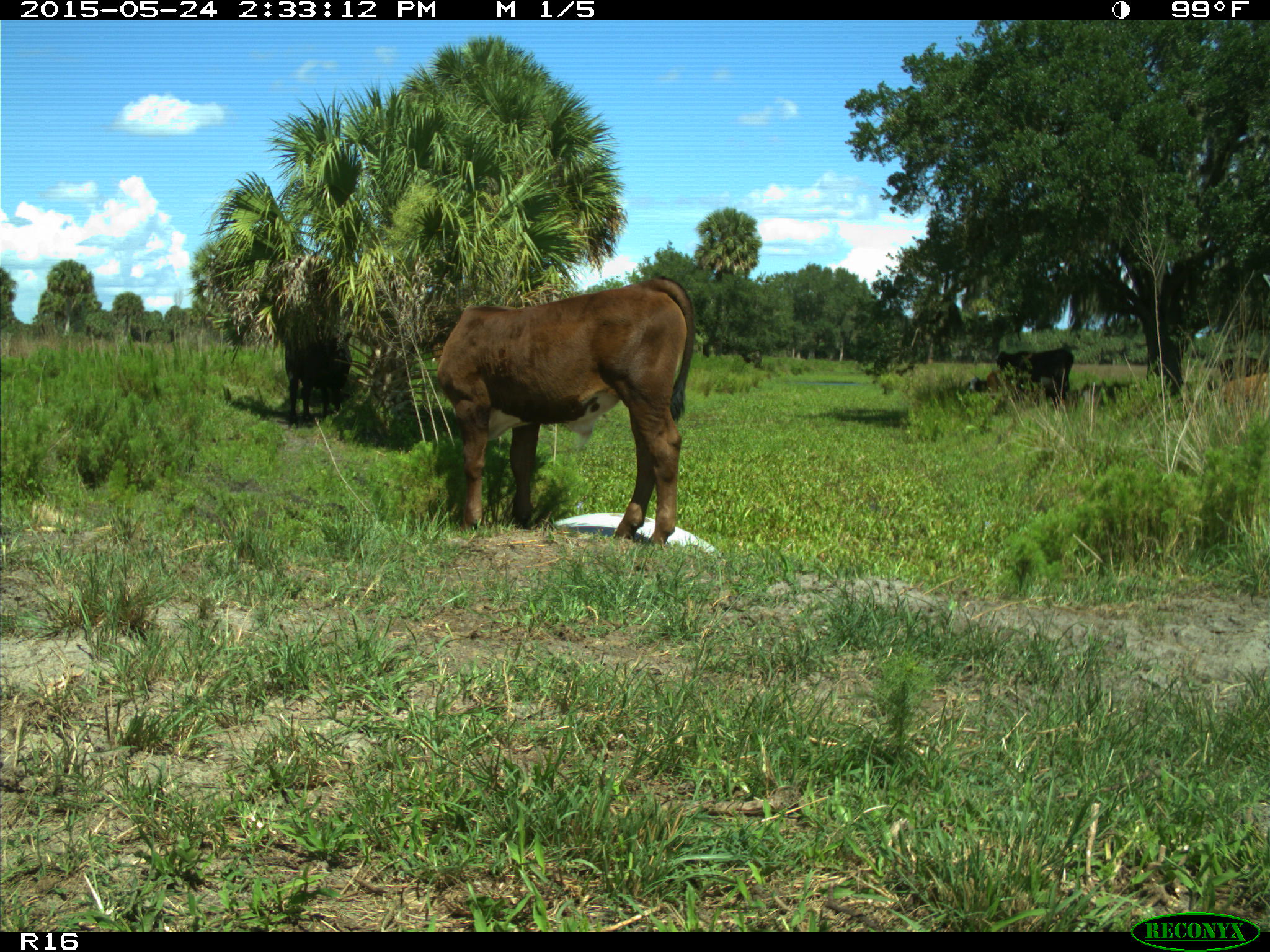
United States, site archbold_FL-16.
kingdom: Animalia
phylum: Chordata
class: Mammalia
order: Artiodactyla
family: Bovidae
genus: Bos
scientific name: Bos taurus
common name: domestic cow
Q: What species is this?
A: Bos taurus (domestic cow).